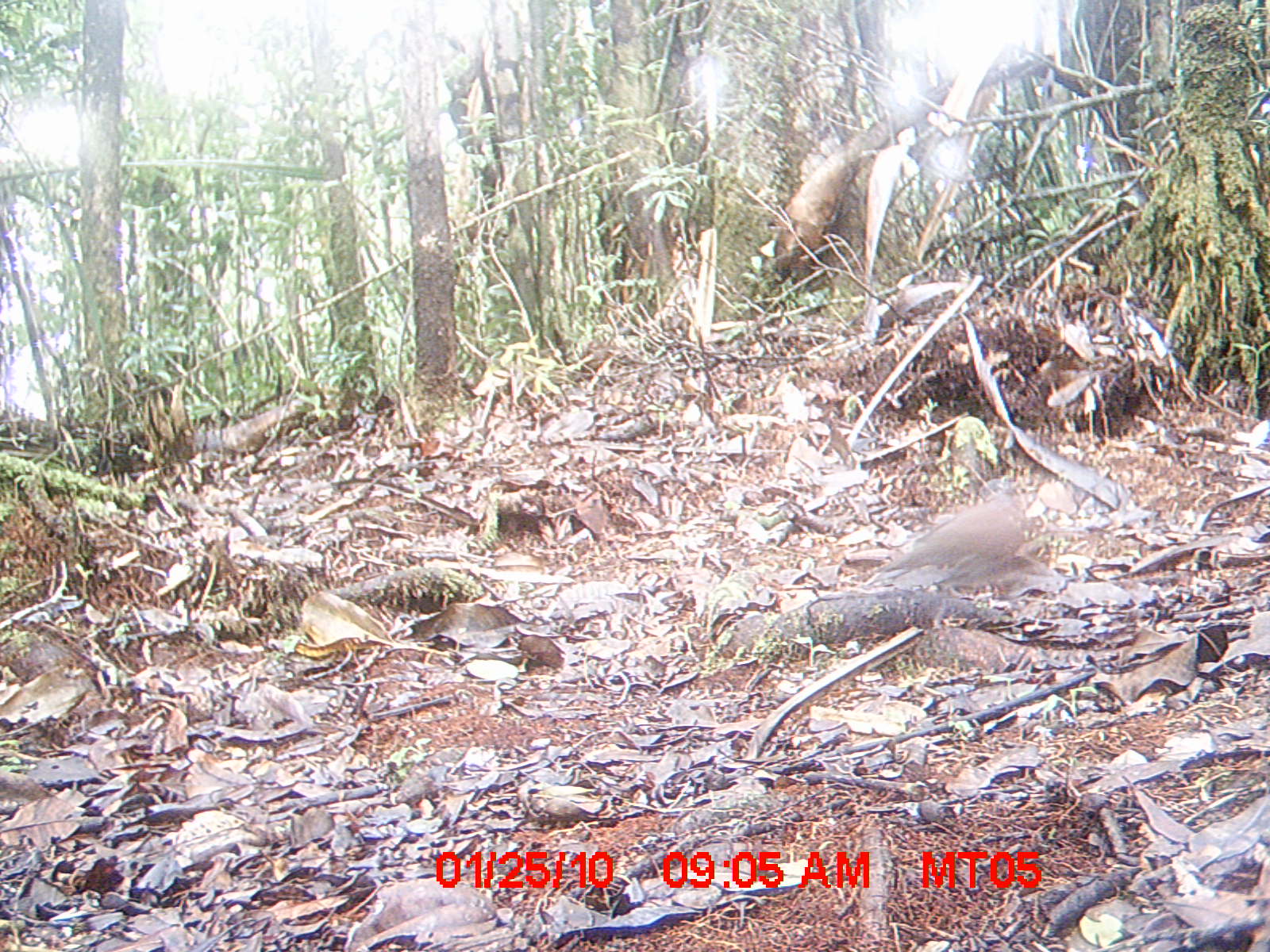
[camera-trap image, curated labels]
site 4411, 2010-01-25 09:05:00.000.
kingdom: Animalia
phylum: Chordata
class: Aves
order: Columbiformes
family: Columbidae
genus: Streptopelia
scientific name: Streptopelia picturata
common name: malagasy turtle dove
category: nesoenas picturata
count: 1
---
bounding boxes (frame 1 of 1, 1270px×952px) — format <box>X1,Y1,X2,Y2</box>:
nesoenas picturata: <box>875,474,1031,584</box>